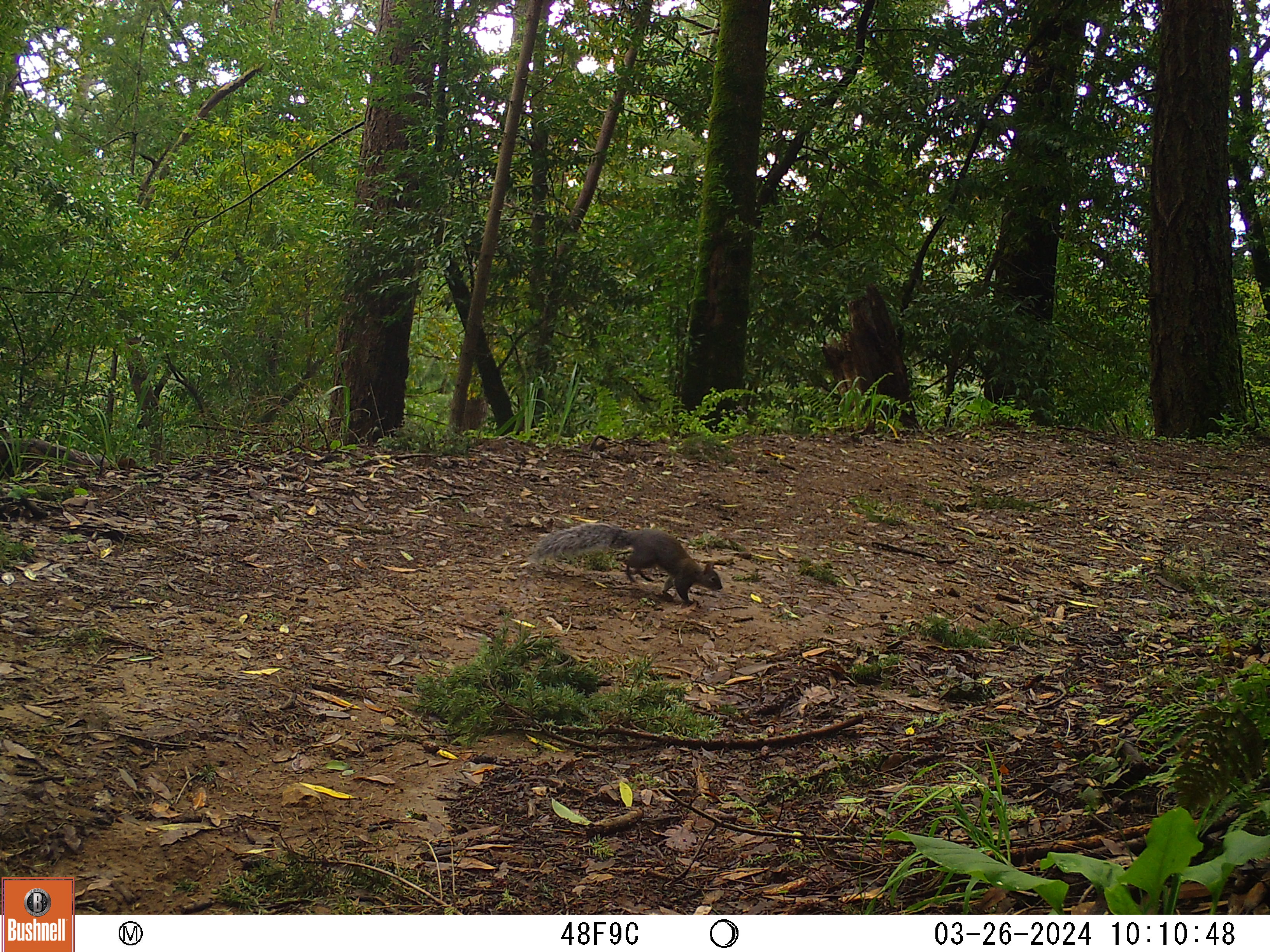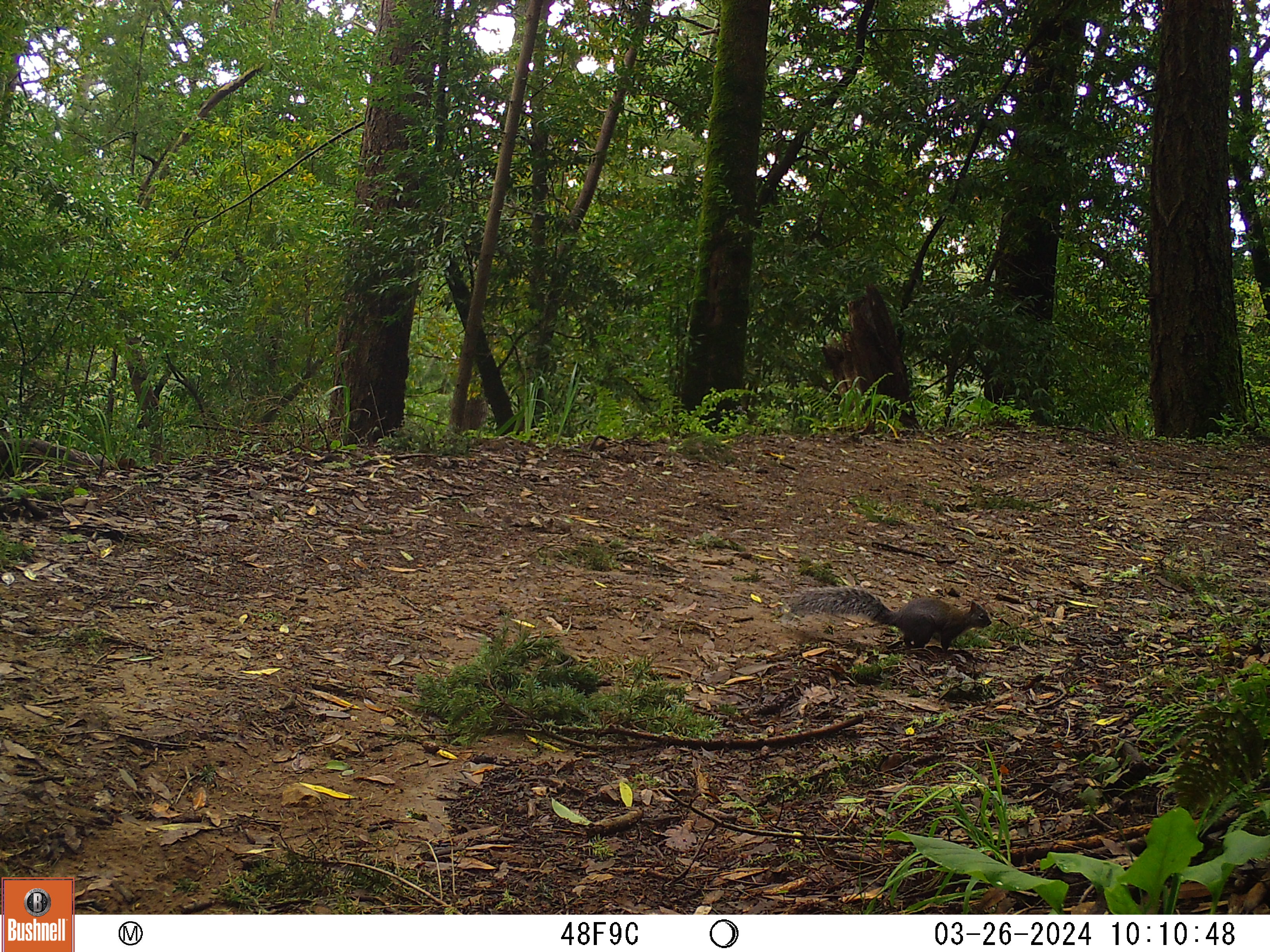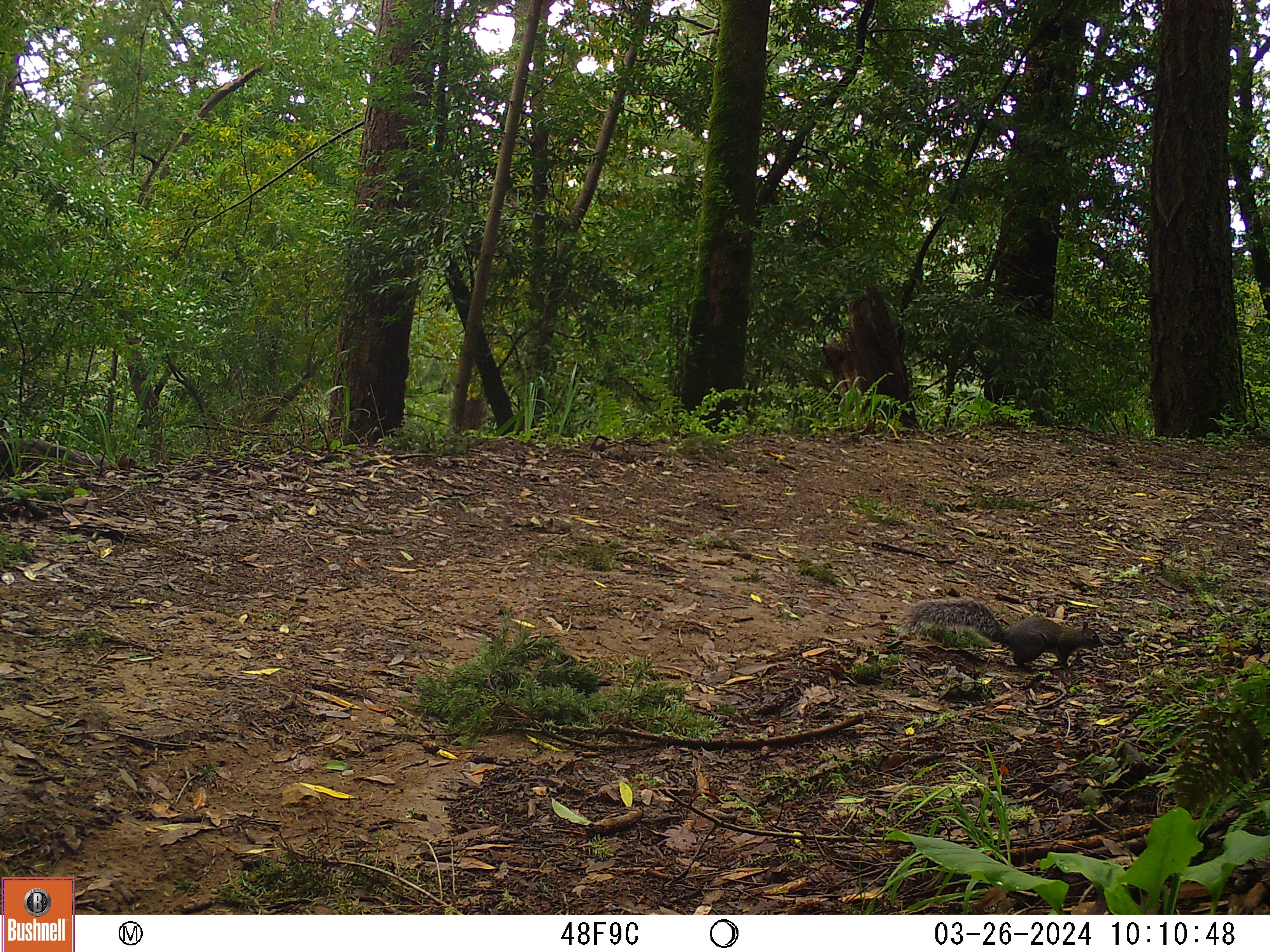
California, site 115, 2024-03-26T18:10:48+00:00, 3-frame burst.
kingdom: Animalia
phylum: Chordata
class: Mammalia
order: Rodentia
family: Sciuridae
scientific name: Sciuridae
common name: squirrel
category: unknown squirrel